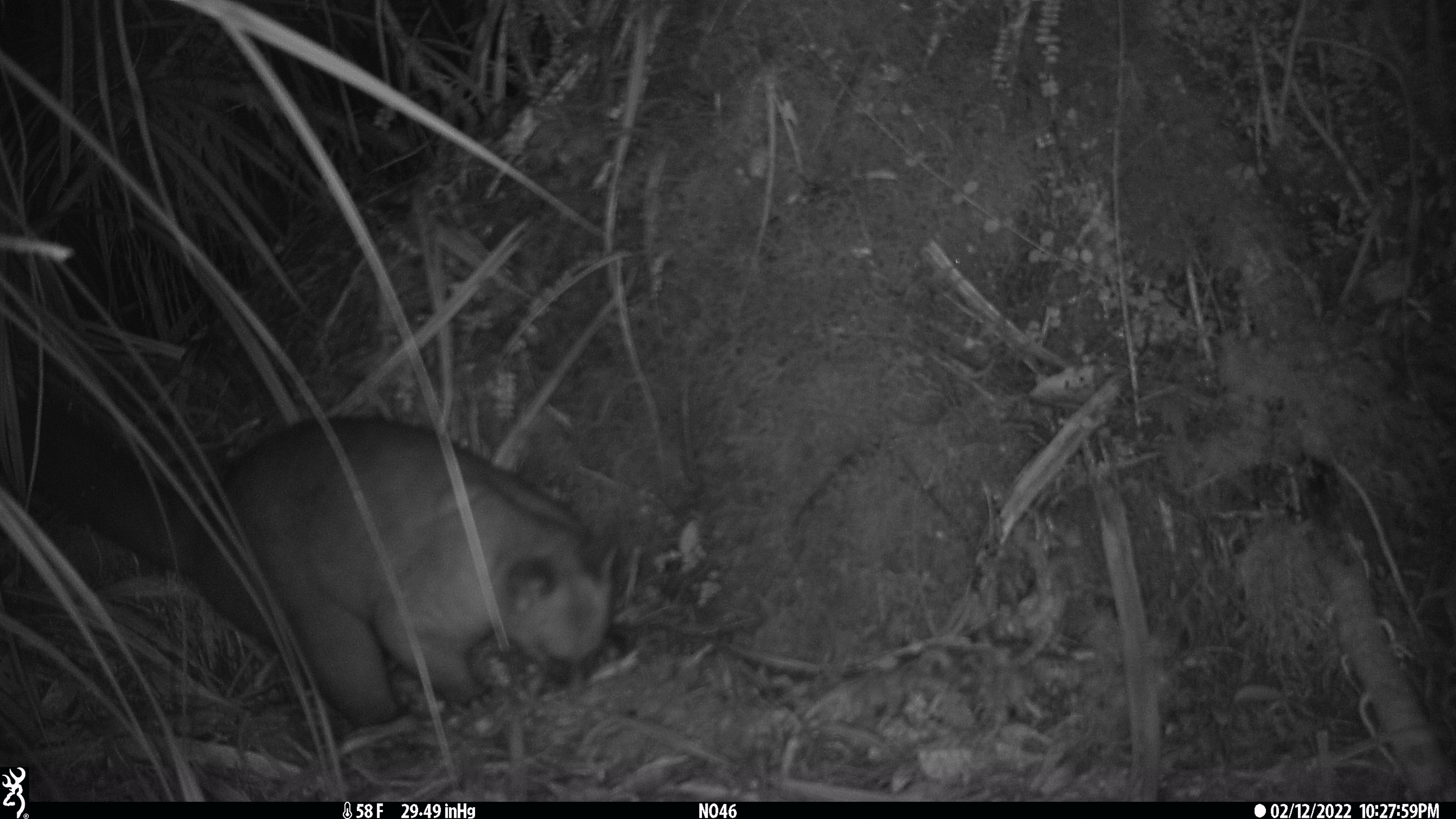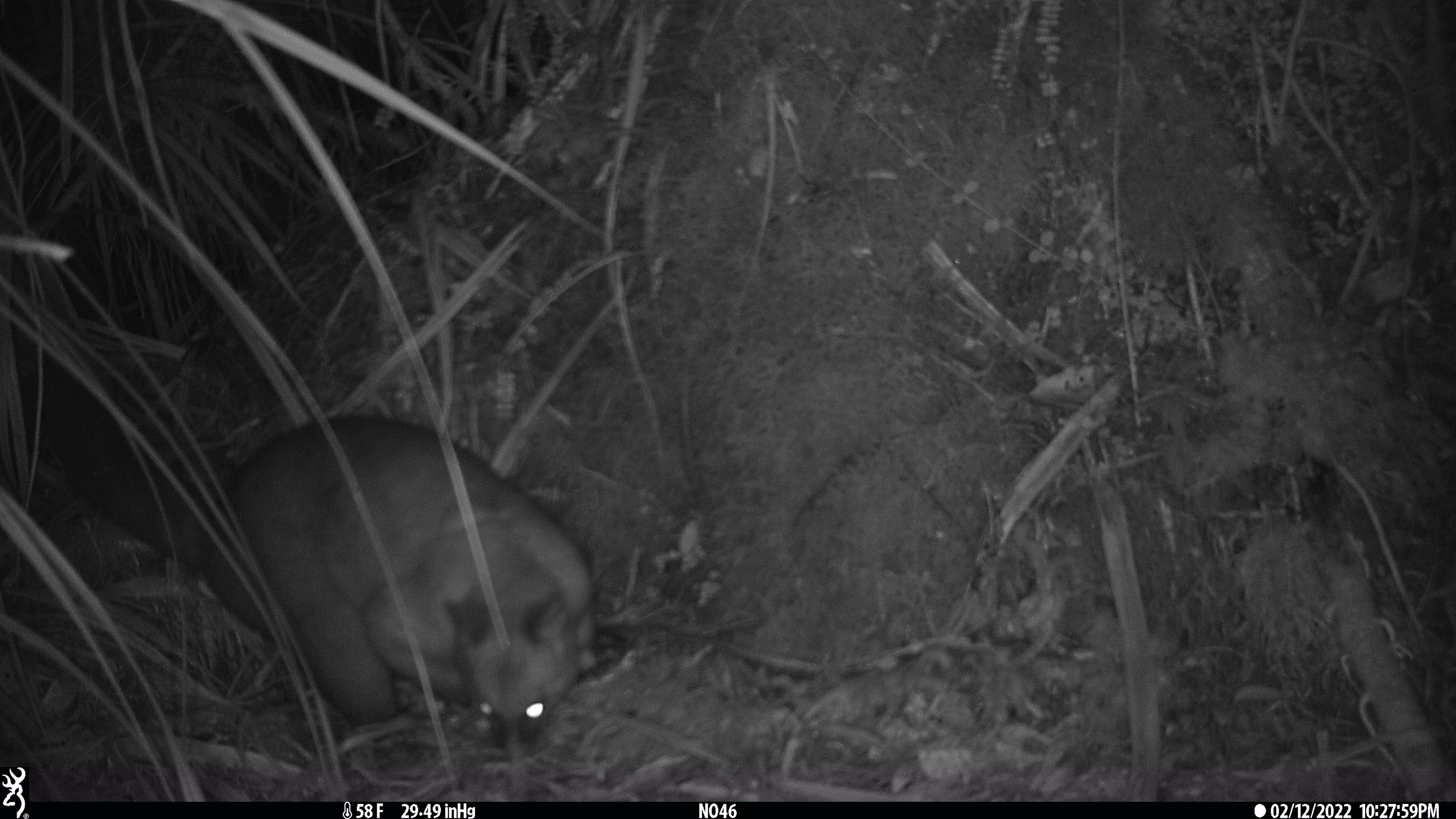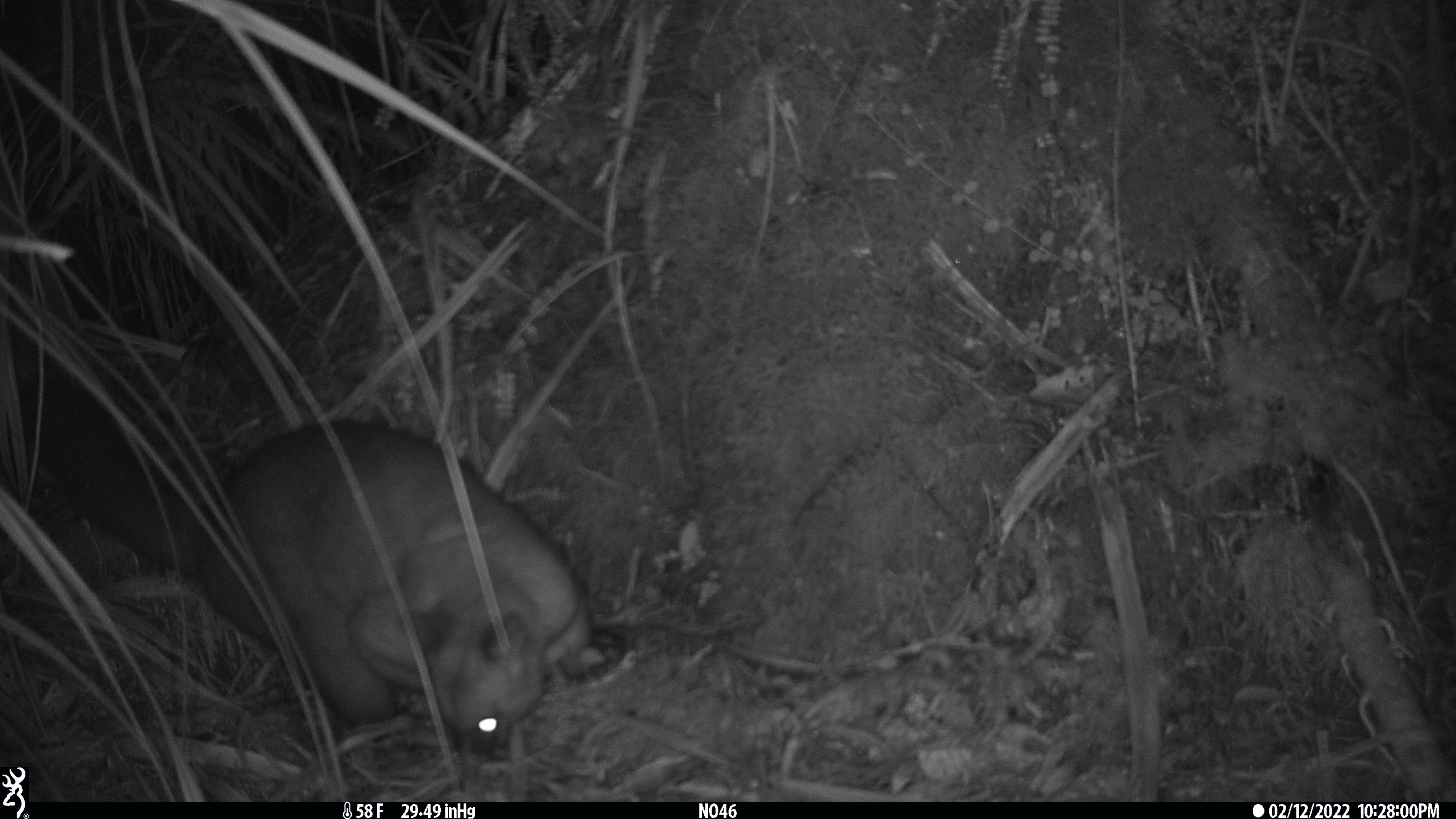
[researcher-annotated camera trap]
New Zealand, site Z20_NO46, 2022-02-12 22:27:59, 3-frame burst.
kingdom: Animalia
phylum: Chordata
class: Mammalia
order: Diprotodontia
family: Phalangeridae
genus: Trichosurus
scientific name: Trichosurus vulpecula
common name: common brushtail possum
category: possum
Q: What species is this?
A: Possum (common brushtail possum) (Trichosurus vulpecula).